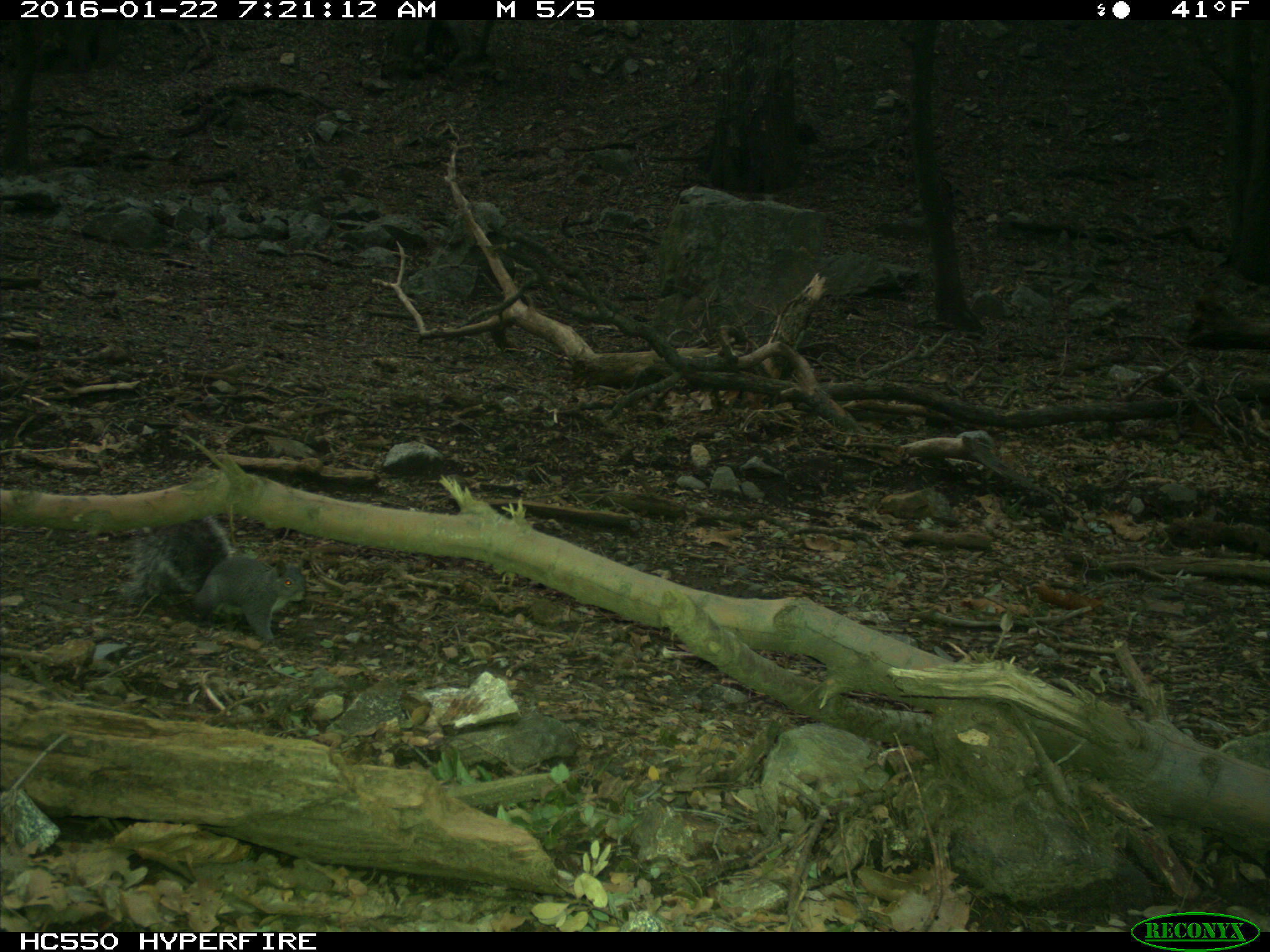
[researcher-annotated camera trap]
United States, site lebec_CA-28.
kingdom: Animalia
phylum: Chordata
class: Mammalia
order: Rodentia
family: Sciuridae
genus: Sciurus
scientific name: Sciurus carolinensis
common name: eastern gray squirrel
Sciurus carolinensis (eastern gray squirrel).